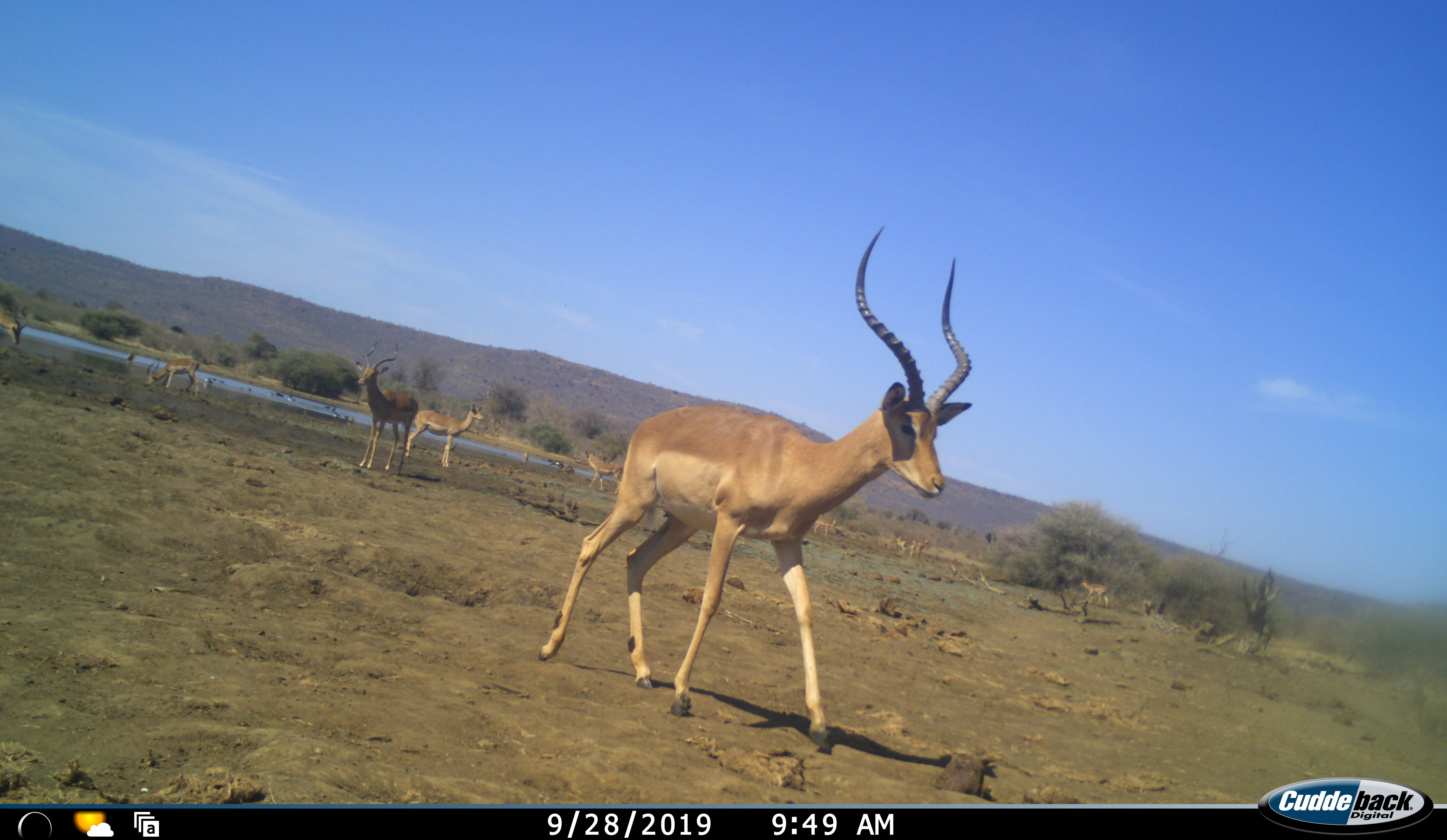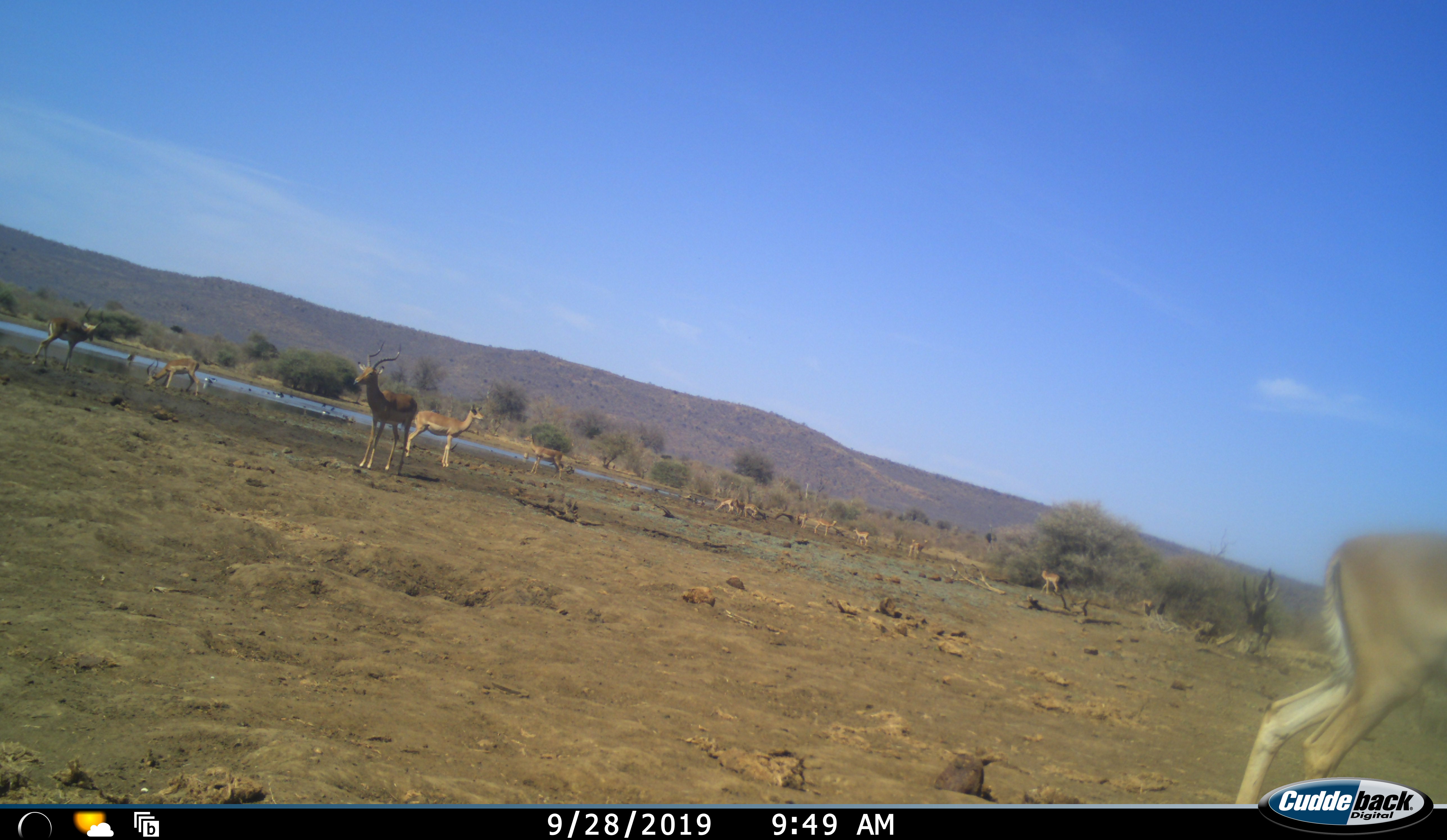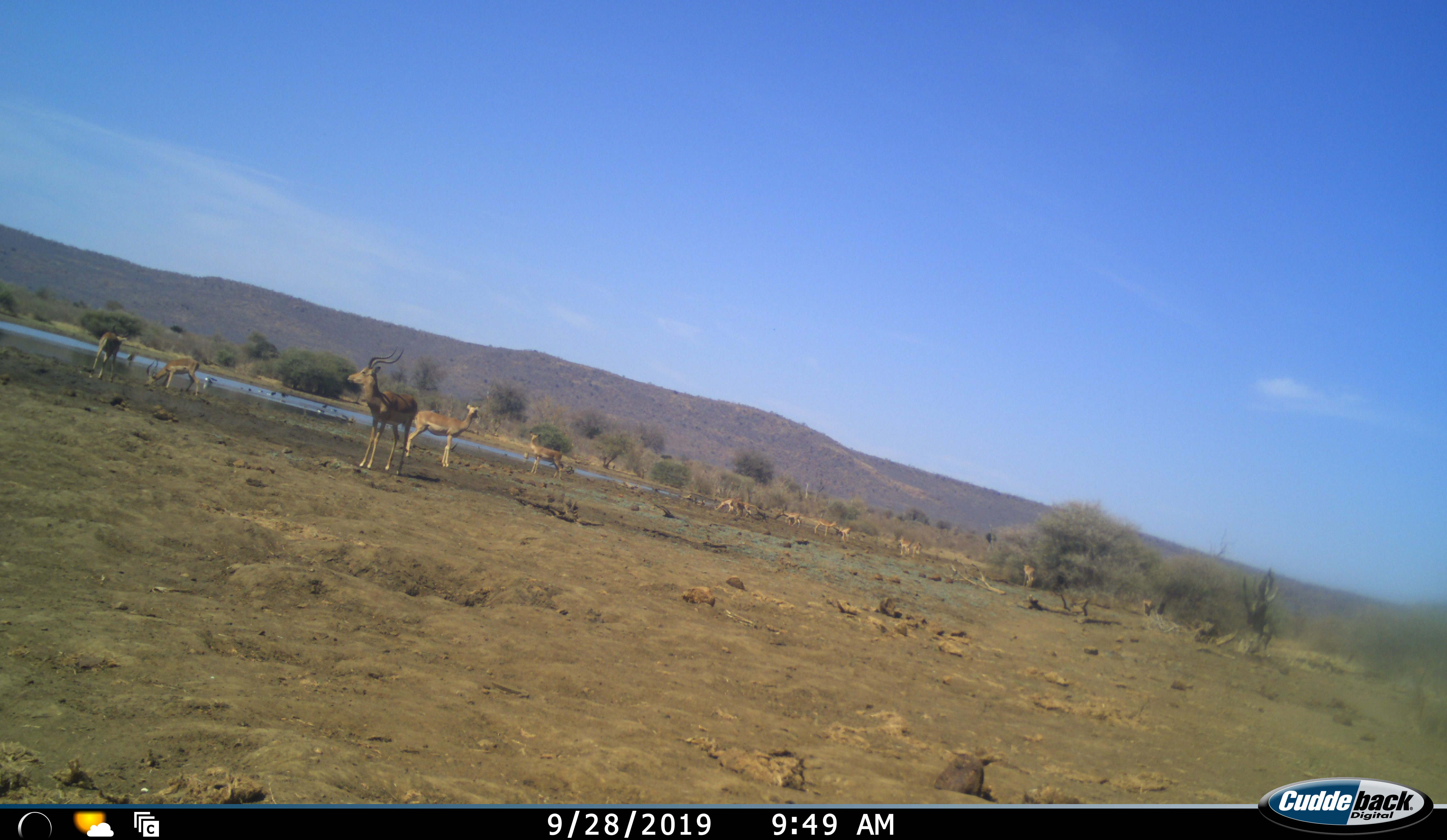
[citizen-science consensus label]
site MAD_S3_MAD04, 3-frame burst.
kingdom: Animalia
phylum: Chordata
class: Mammalia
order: Artiodactyla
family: Bovidae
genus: Aepyceros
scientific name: Aepyceros melampus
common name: impala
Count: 11-50.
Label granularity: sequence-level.